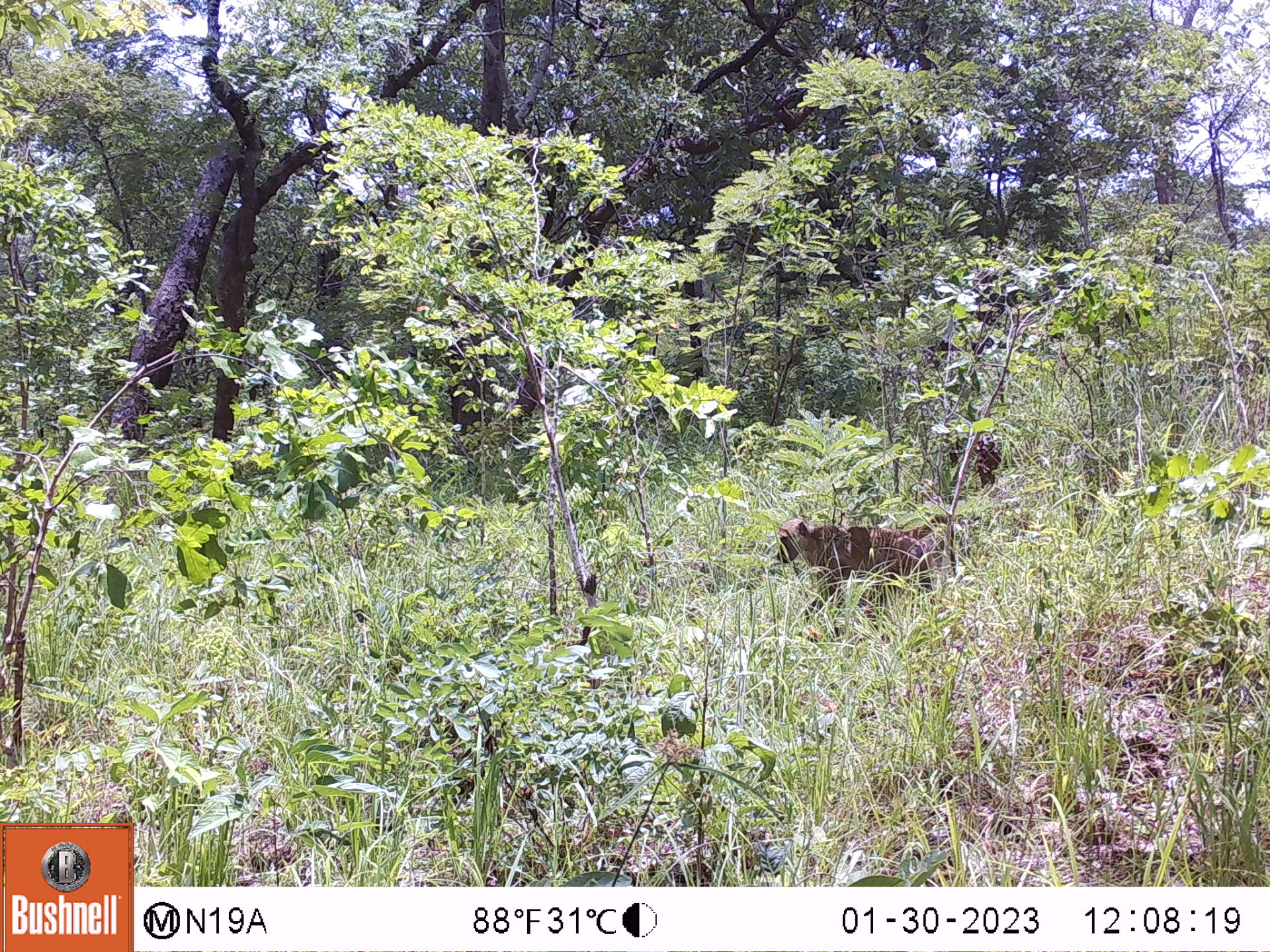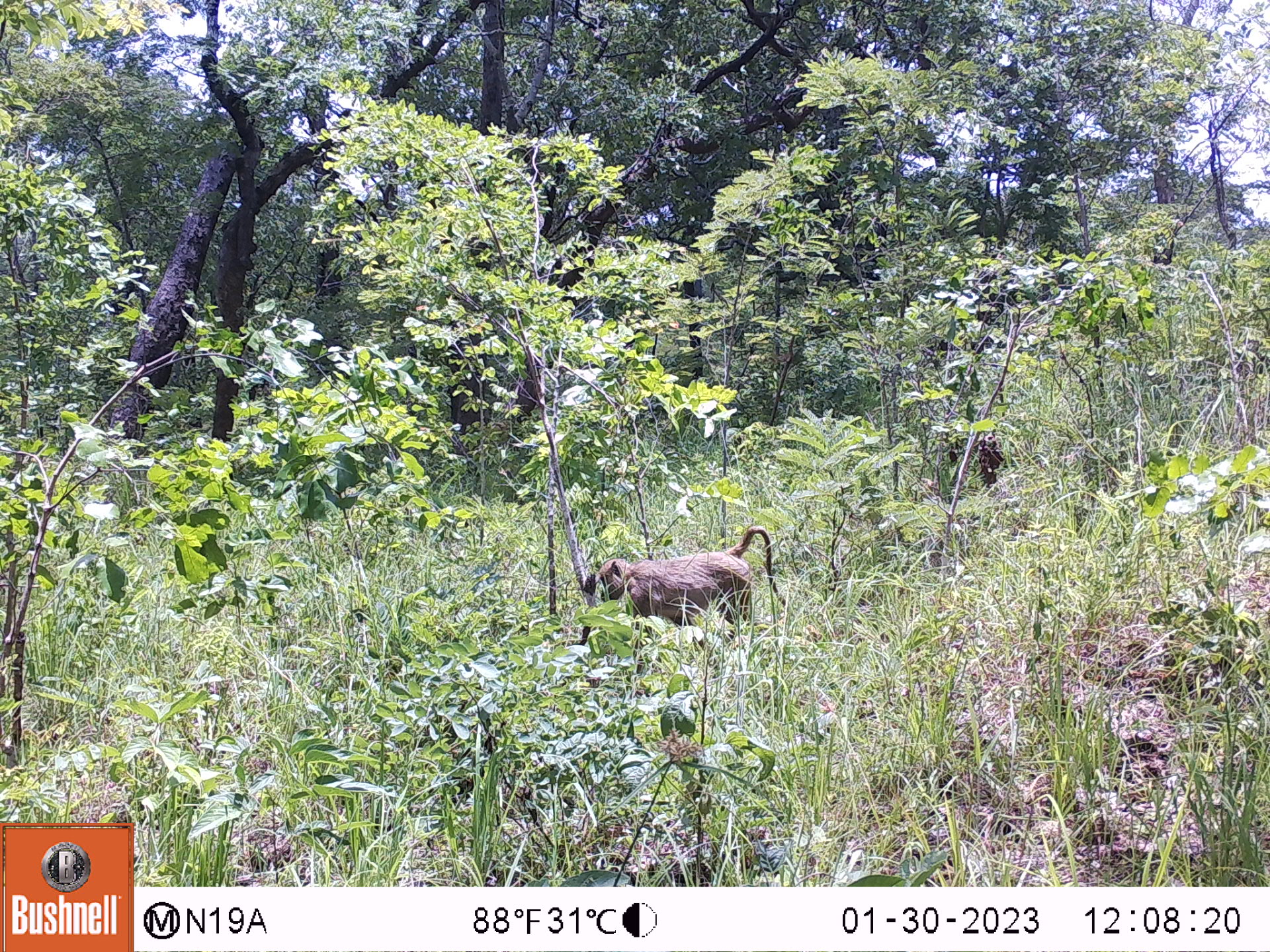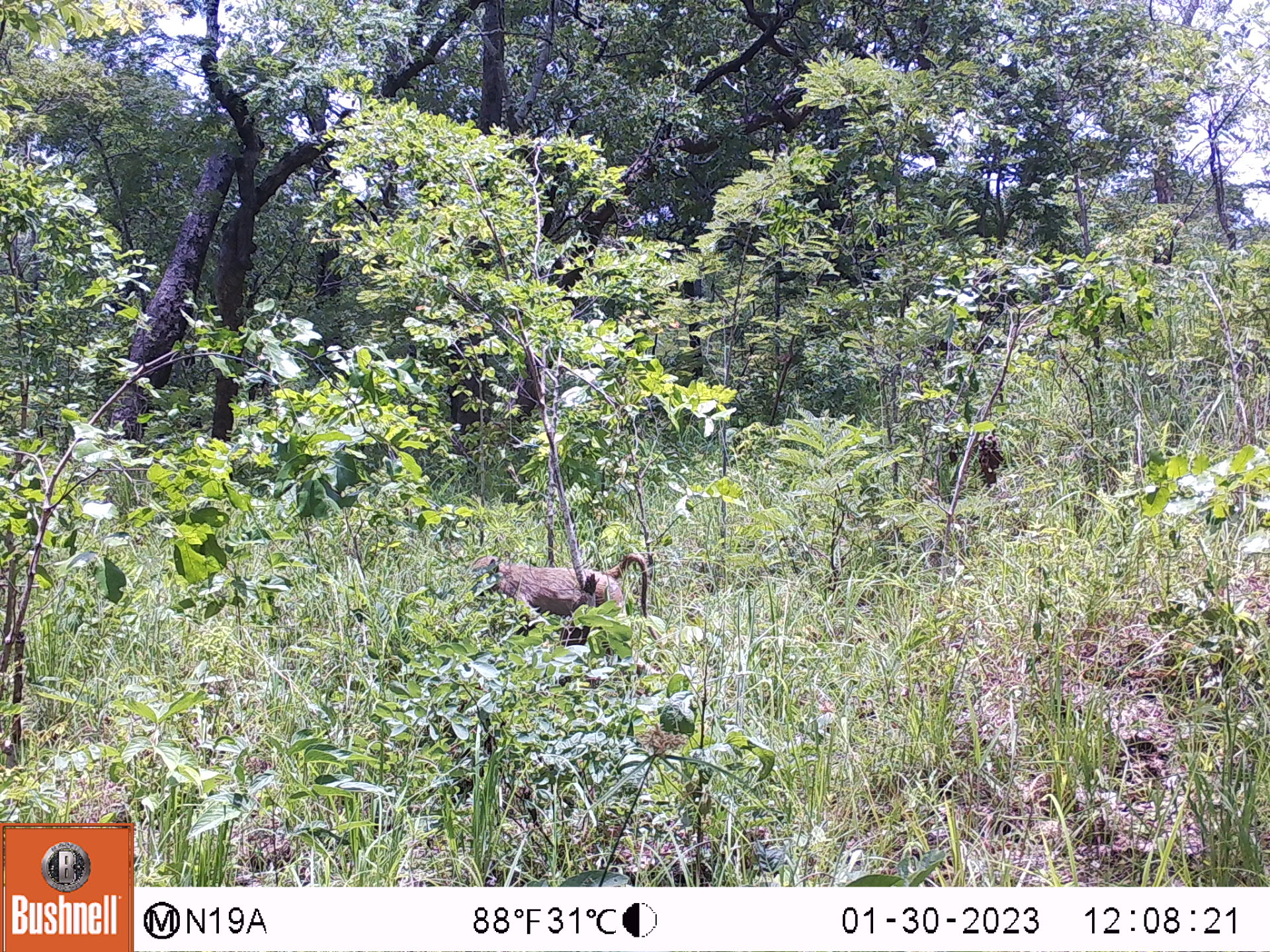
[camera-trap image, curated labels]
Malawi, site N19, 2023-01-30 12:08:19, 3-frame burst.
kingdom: Animalia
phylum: Chordata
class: Mammalia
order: Primates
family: Cercopithecidae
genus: Papio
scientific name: Papio cynocephalus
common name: yellow baboon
Yellow baboon (Papio cynocephalus), count 1.